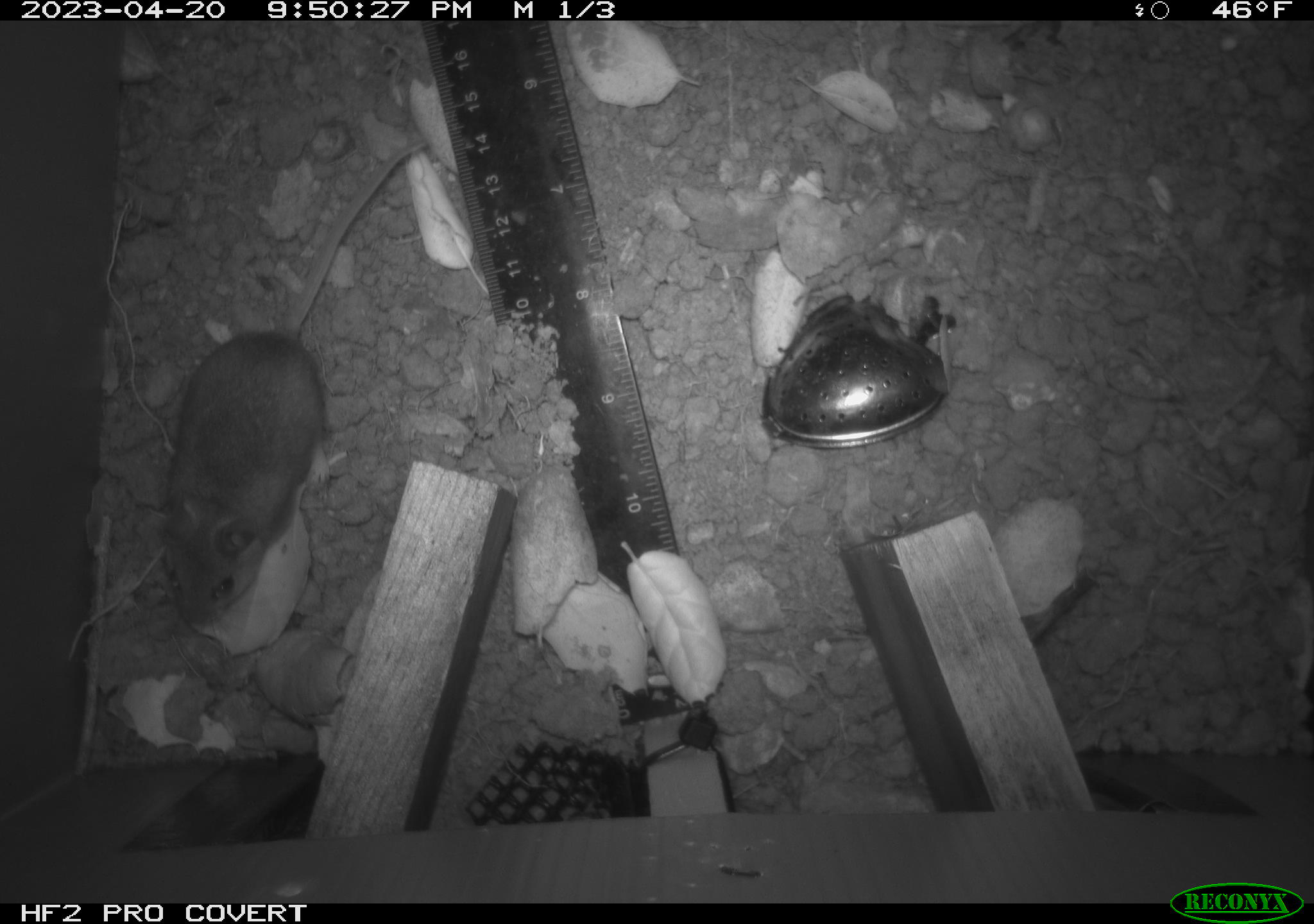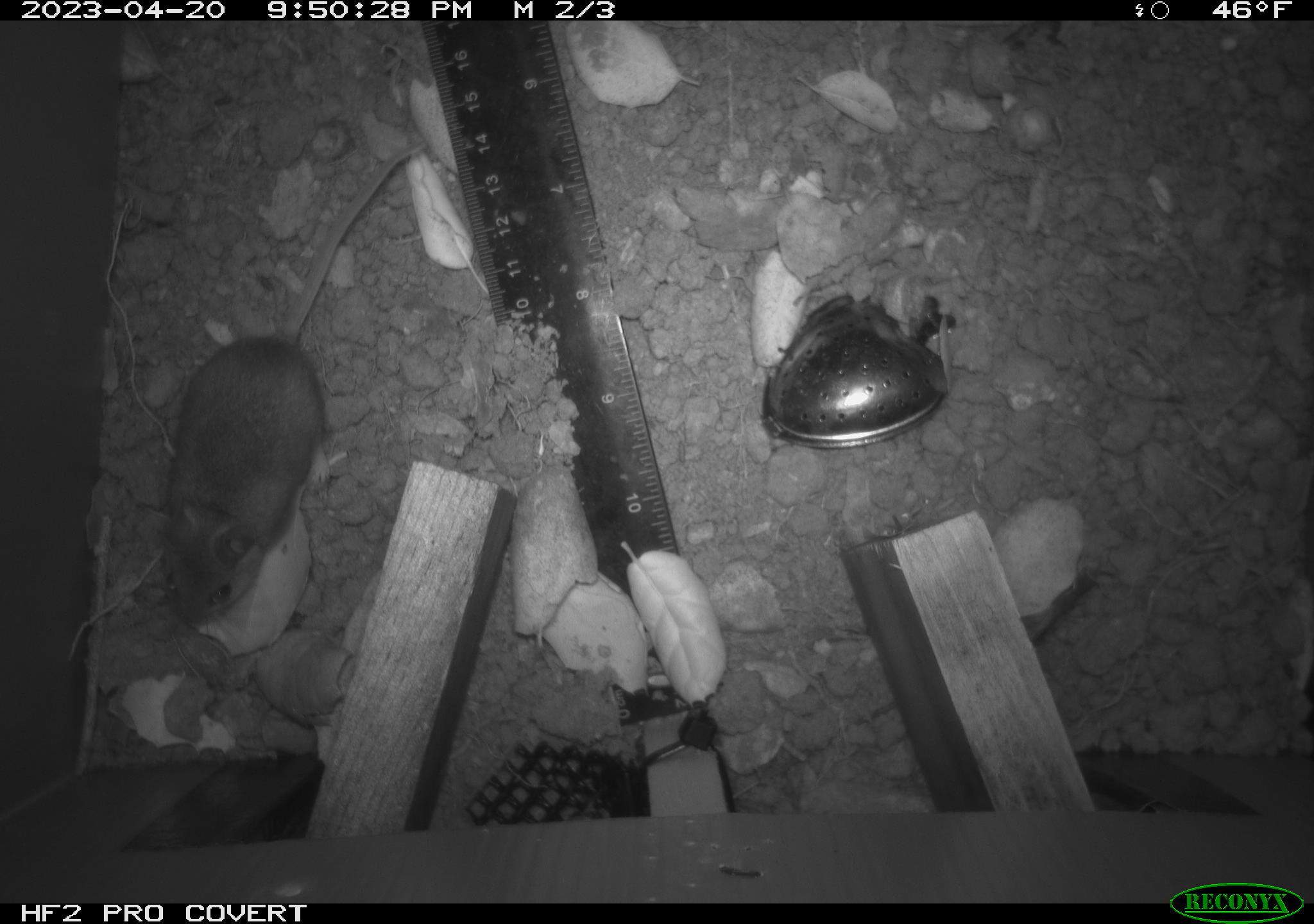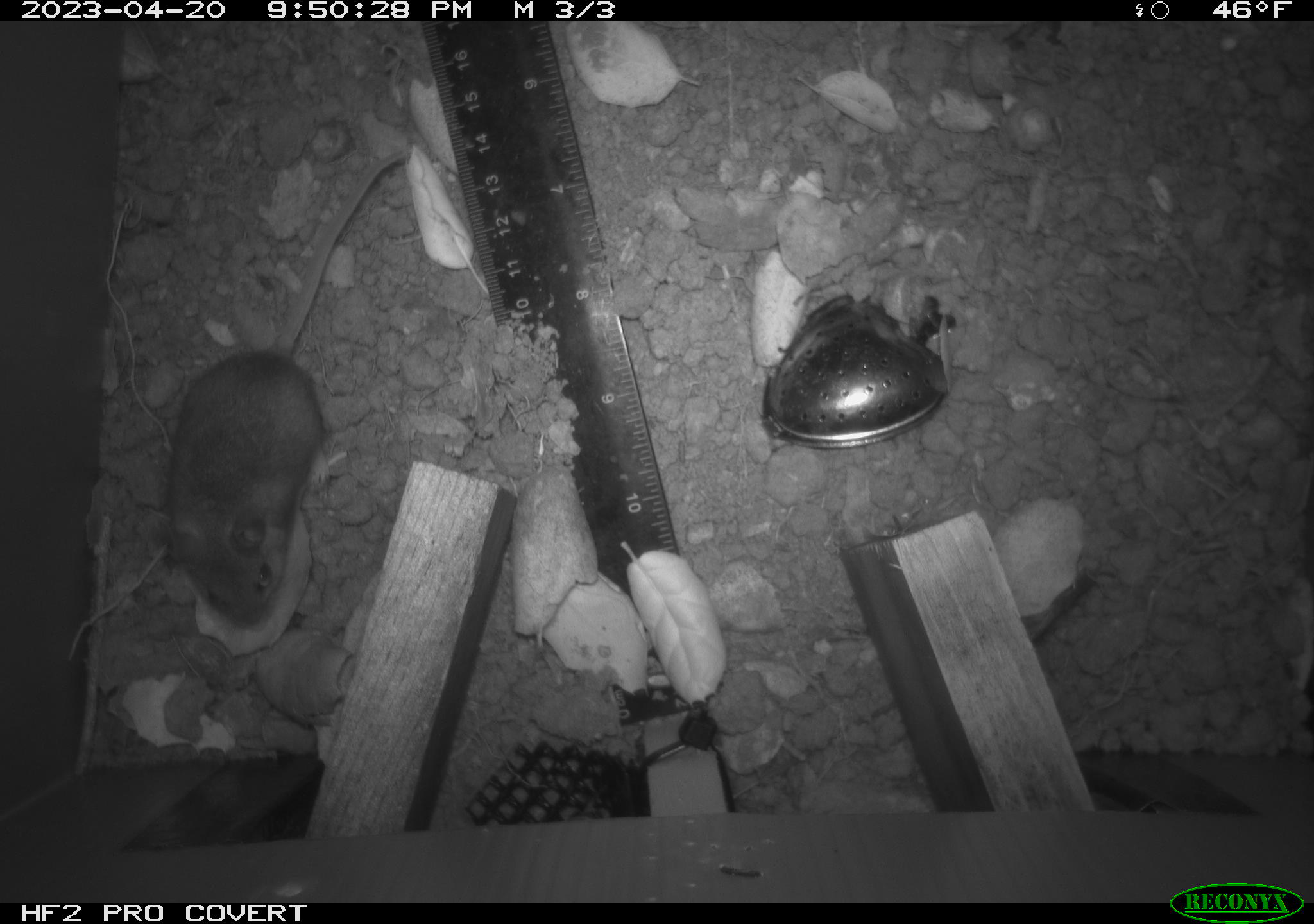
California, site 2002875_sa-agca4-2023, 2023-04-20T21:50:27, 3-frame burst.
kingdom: Animalia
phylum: Chordata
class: Mammalia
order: Rodentia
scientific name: Rodentia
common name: mouse species